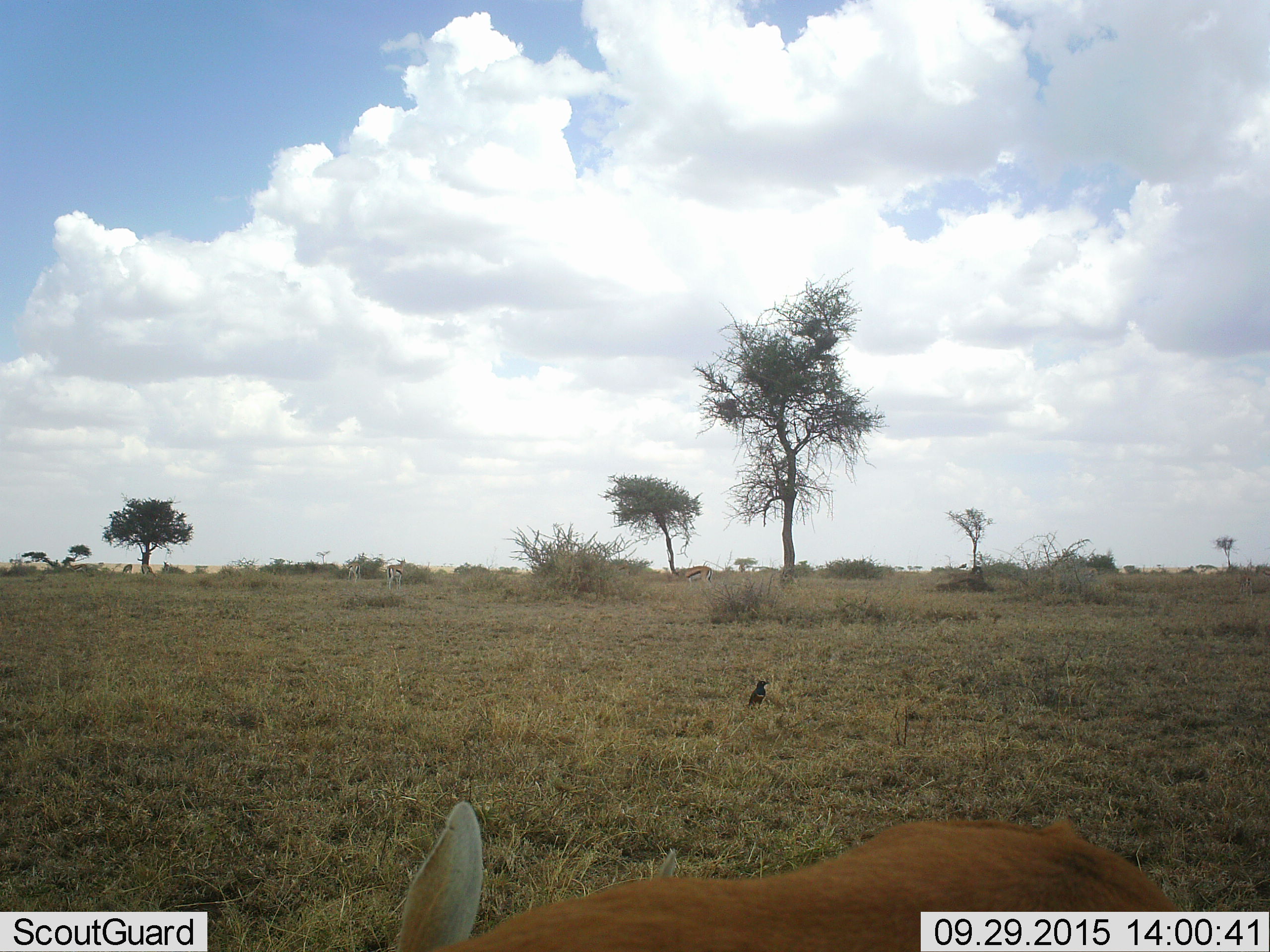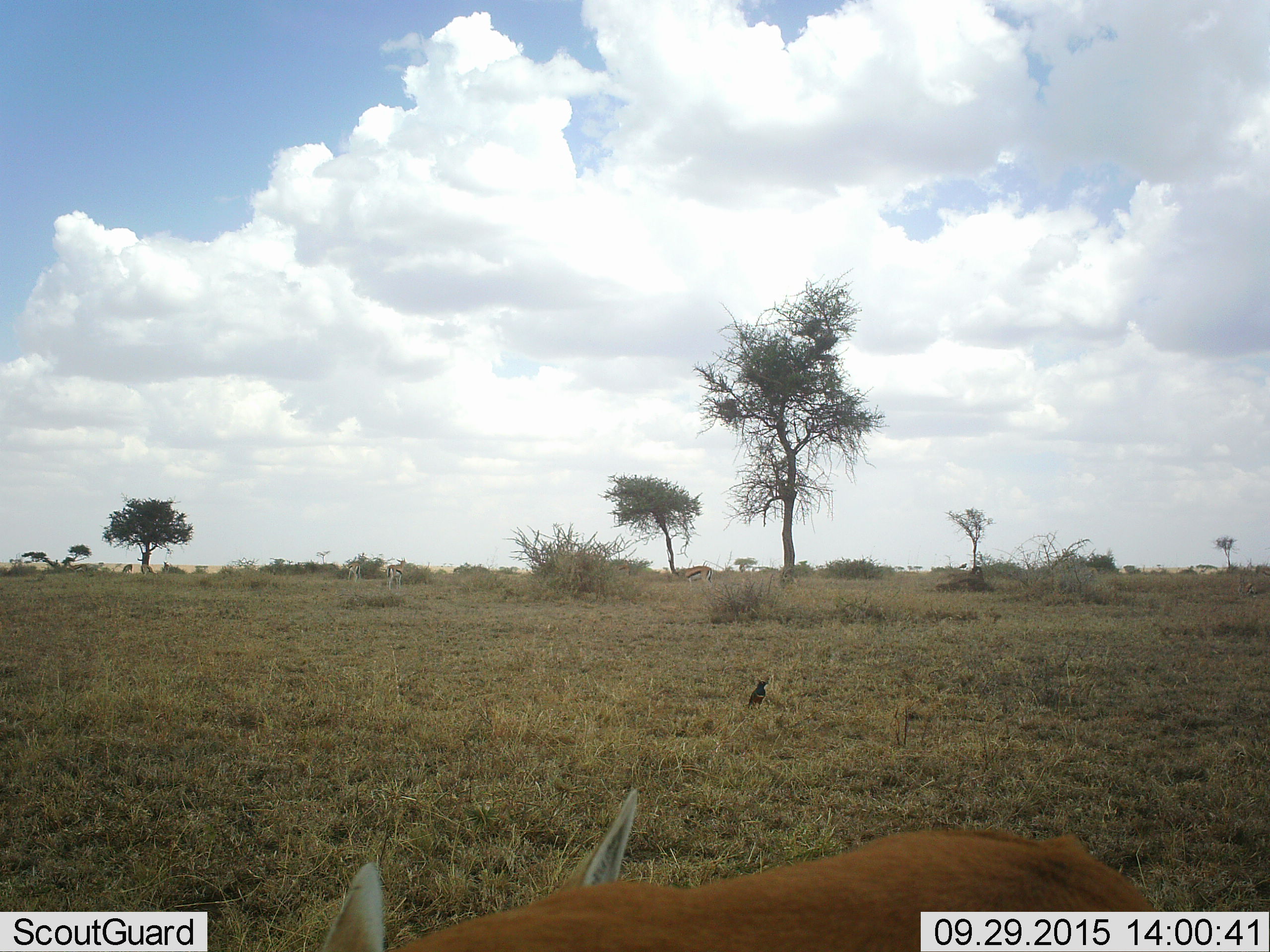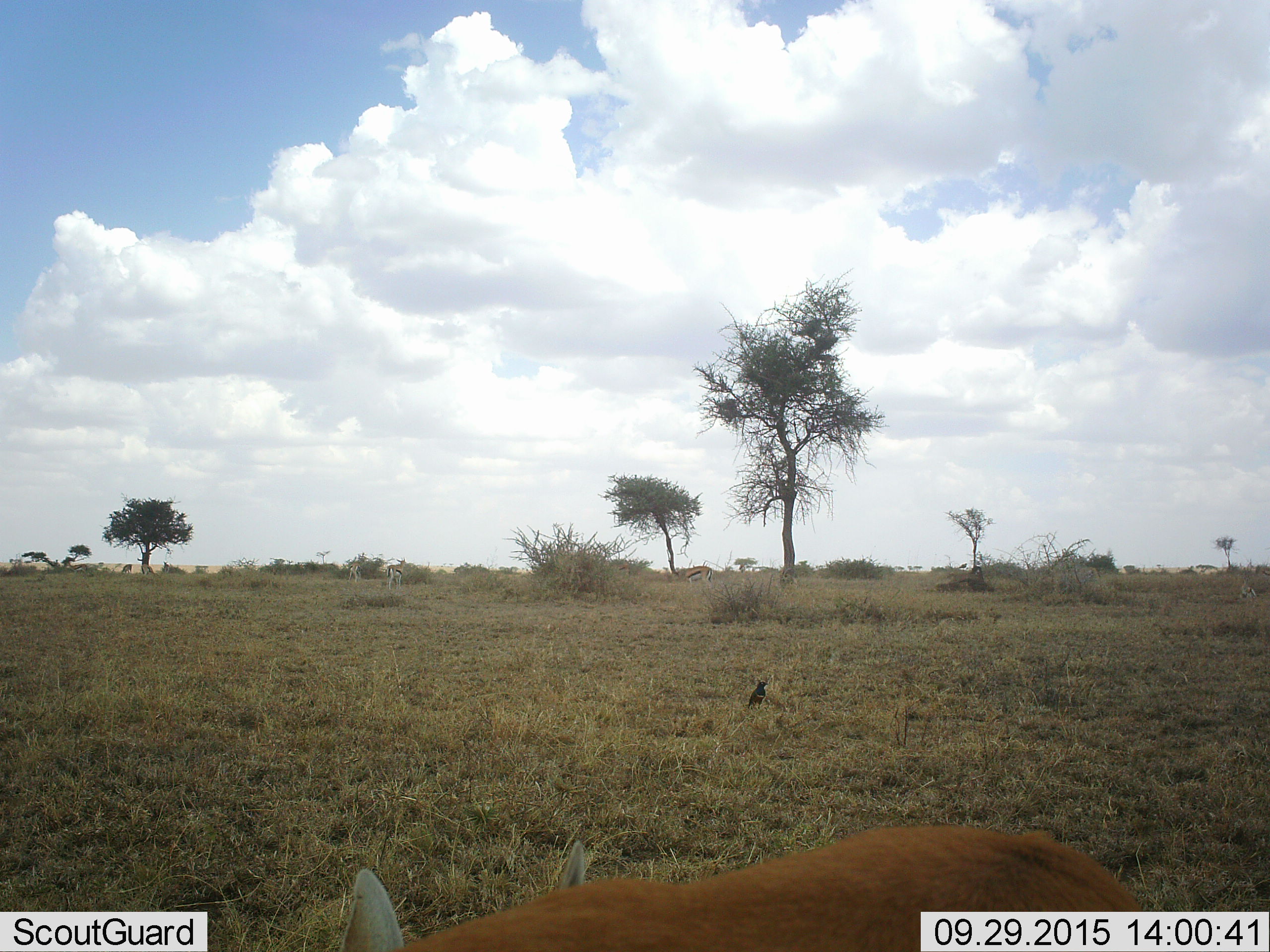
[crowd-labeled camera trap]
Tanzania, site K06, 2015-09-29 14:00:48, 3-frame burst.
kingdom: Animalia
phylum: Chordata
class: Aves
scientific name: Aves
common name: bird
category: otherbird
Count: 1.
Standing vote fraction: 100%.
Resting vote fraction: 0%.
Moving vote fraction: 0%.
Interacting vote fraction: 0%.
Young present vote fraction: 0%.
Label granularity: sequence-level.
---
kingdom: Animalia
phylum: Chordata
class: Mammalia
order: Artiodactyla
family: Bovidae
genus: Eudorcas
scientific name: Eudorcas thomsonii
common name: thomson's gazelle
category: gazellethomsons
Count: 4.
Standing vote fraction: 57%.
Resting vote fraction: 14%.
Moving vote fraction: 29%.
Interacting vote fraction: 0%.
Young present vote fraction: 0%.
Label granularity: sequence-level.